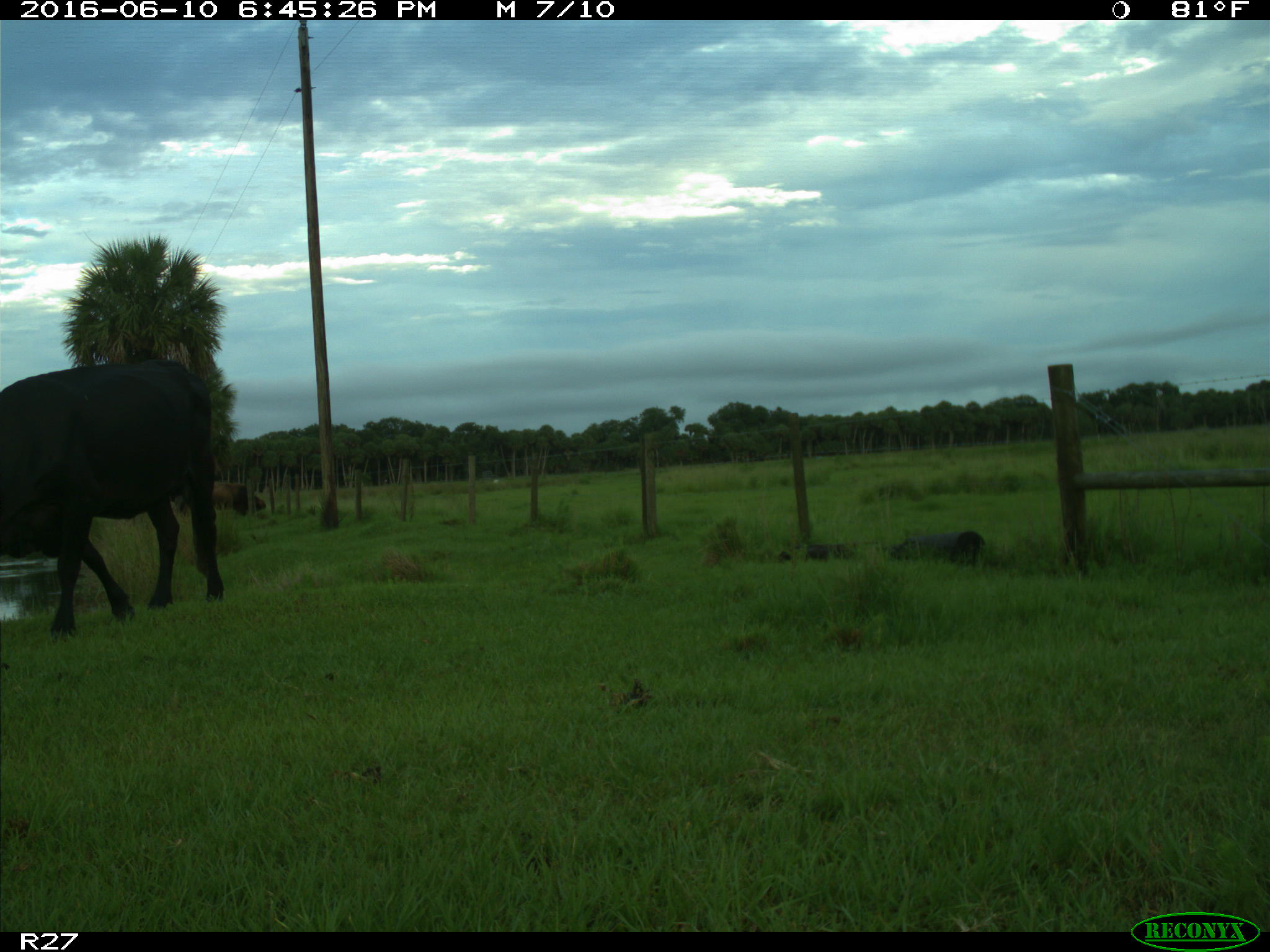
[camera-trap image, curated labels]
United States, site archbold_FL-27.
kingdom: Animalia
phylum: Chordata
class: Mammalia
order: Artiodactyla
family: Bovidae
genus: Bos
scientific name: Bos taurus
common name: domestic cow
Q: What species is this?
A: Bos taurus (domestic cow).